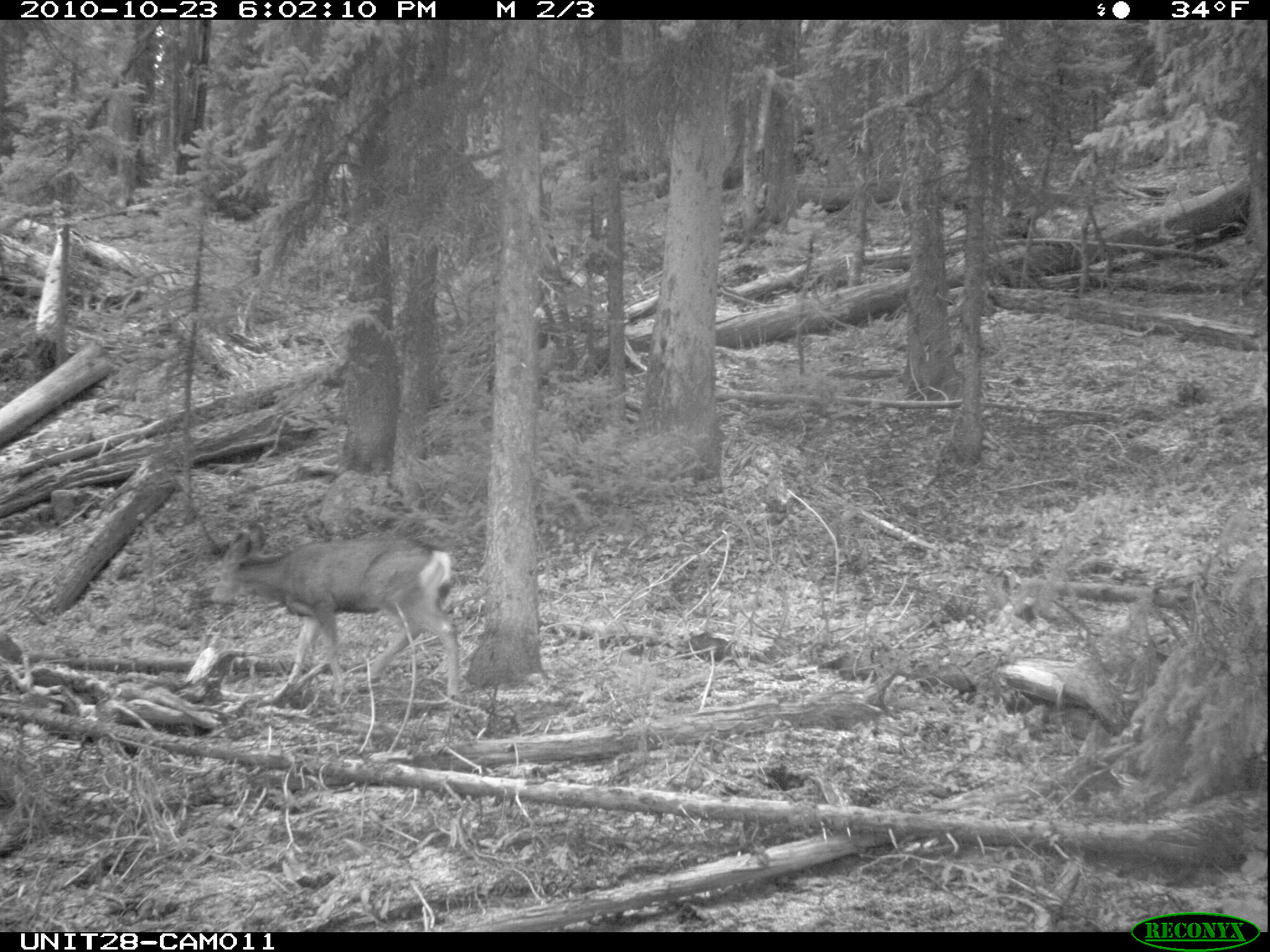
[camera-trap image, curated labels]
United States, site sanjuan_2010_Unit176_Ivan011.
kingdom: Animalia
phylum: Chordata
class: Mammalia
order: Artiodactyla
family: Cervidae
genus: Odocoileus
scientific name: Odocoileus hemionus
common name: mule deer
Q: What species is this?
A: Odocoileus hemionus (mule deer).